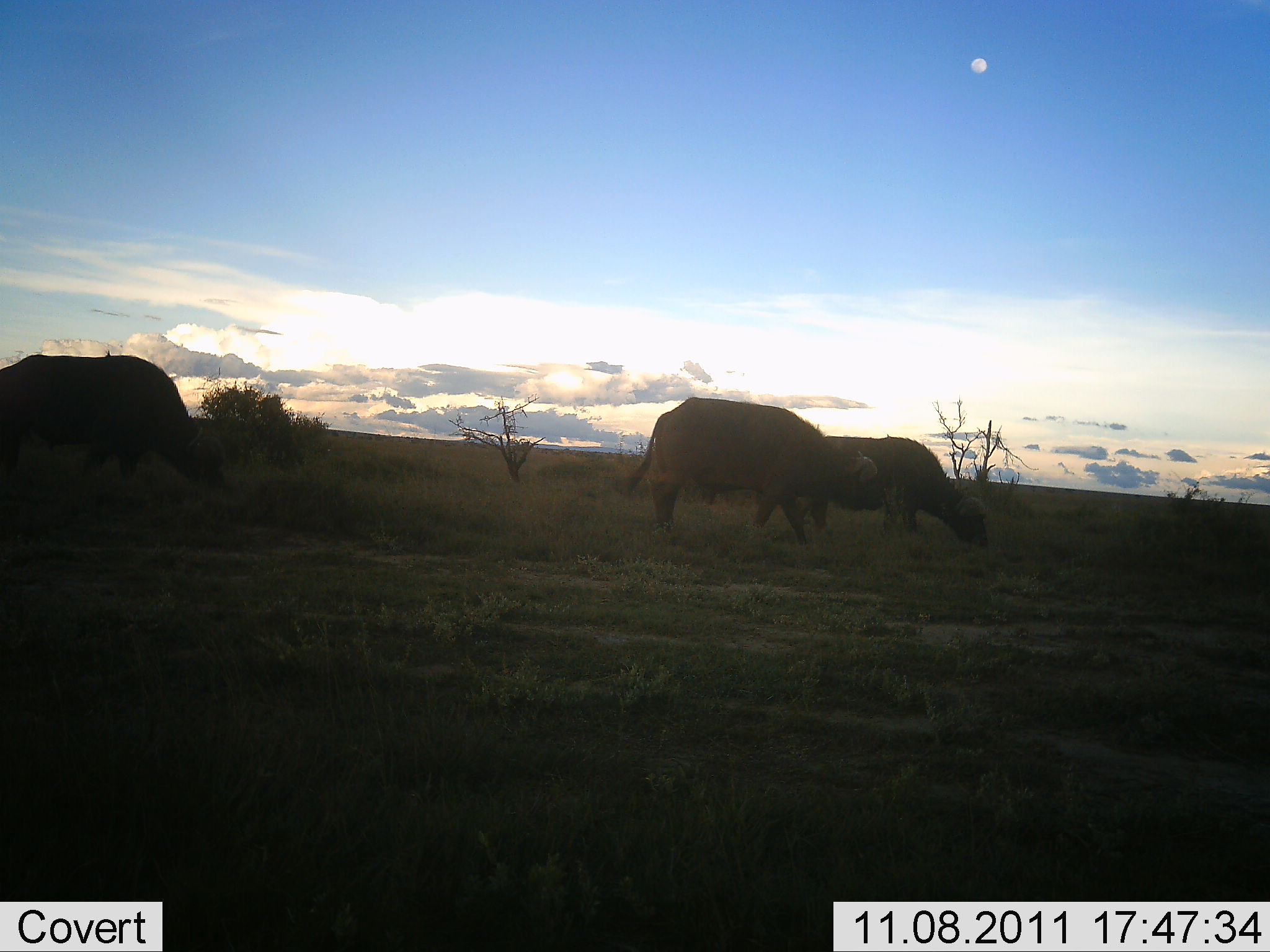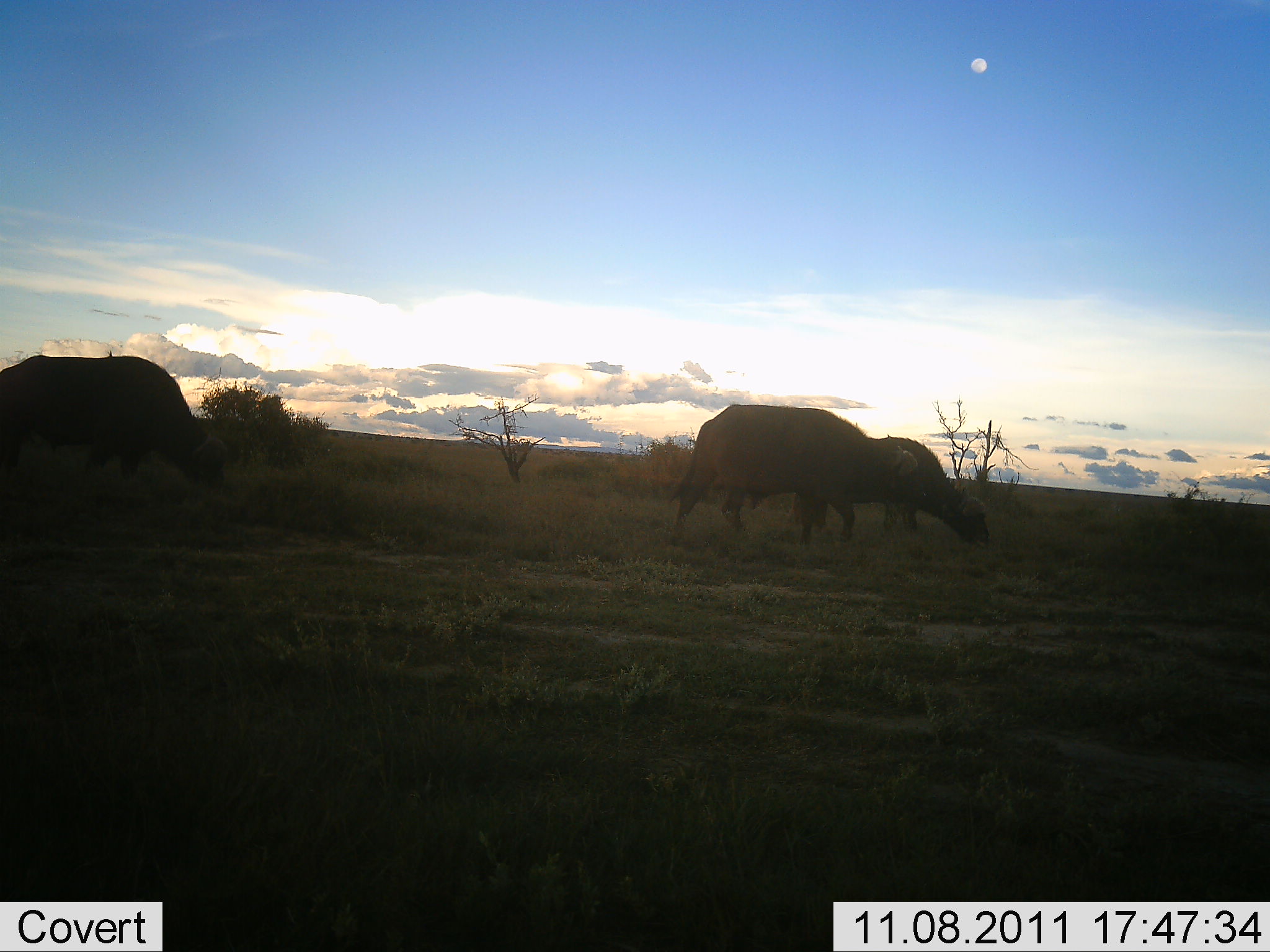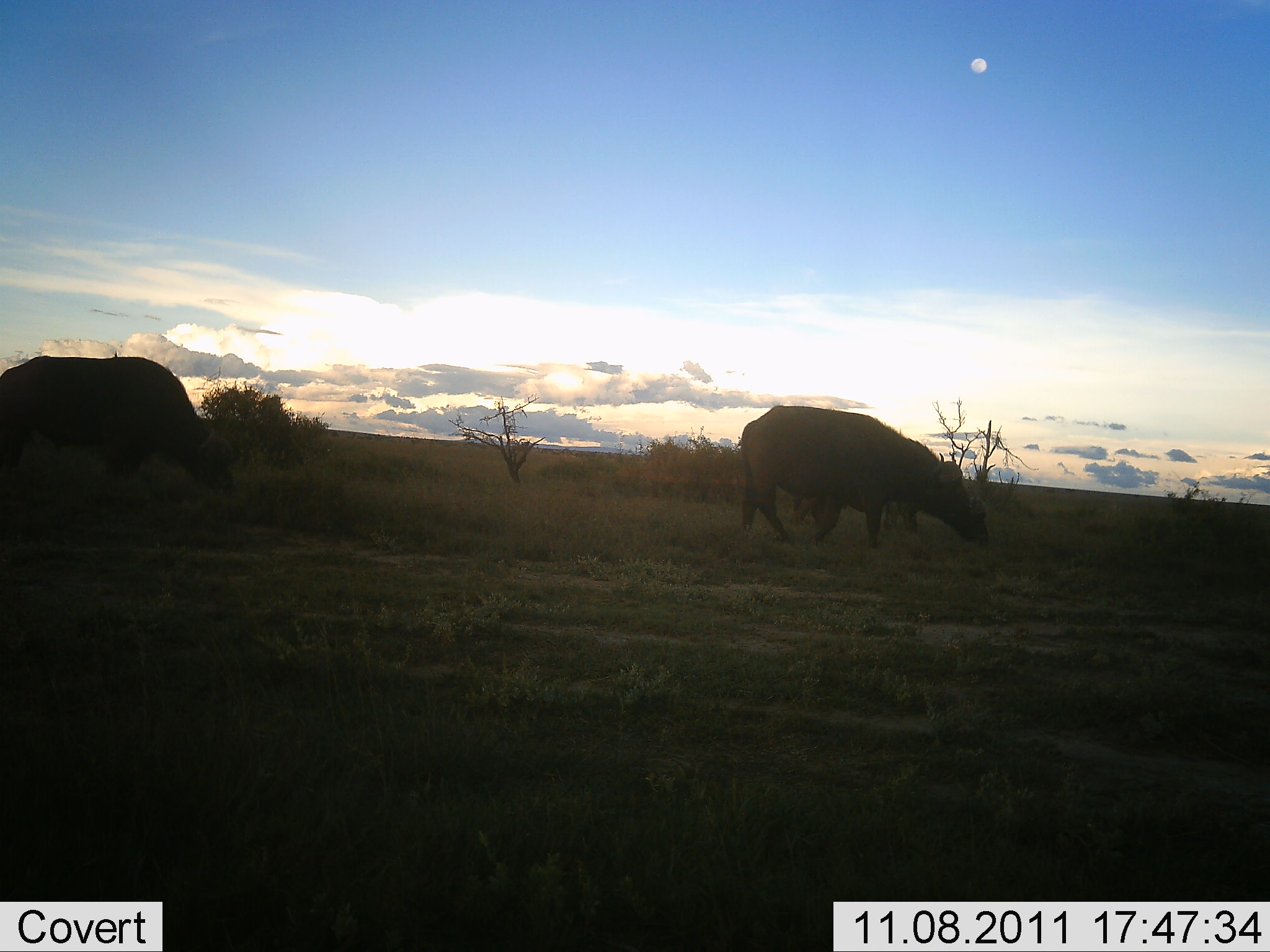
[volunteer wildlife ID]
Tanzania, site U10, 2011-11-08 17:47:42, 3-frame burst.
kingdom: Animalia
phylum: Chordata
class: Mammalia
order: Artiodactyla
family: Bovidae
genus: Syncerus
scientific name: Syncerus caffer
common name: cape buffalo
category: buffalo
Buffalo (cape buffalo) (Syncerus caffer), count 3. Behavior (volunteer vote fractions): standing 40%, resting 0%, moving 40%, interacting 0%. Young present (vote fraction): 0%. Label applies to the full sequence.